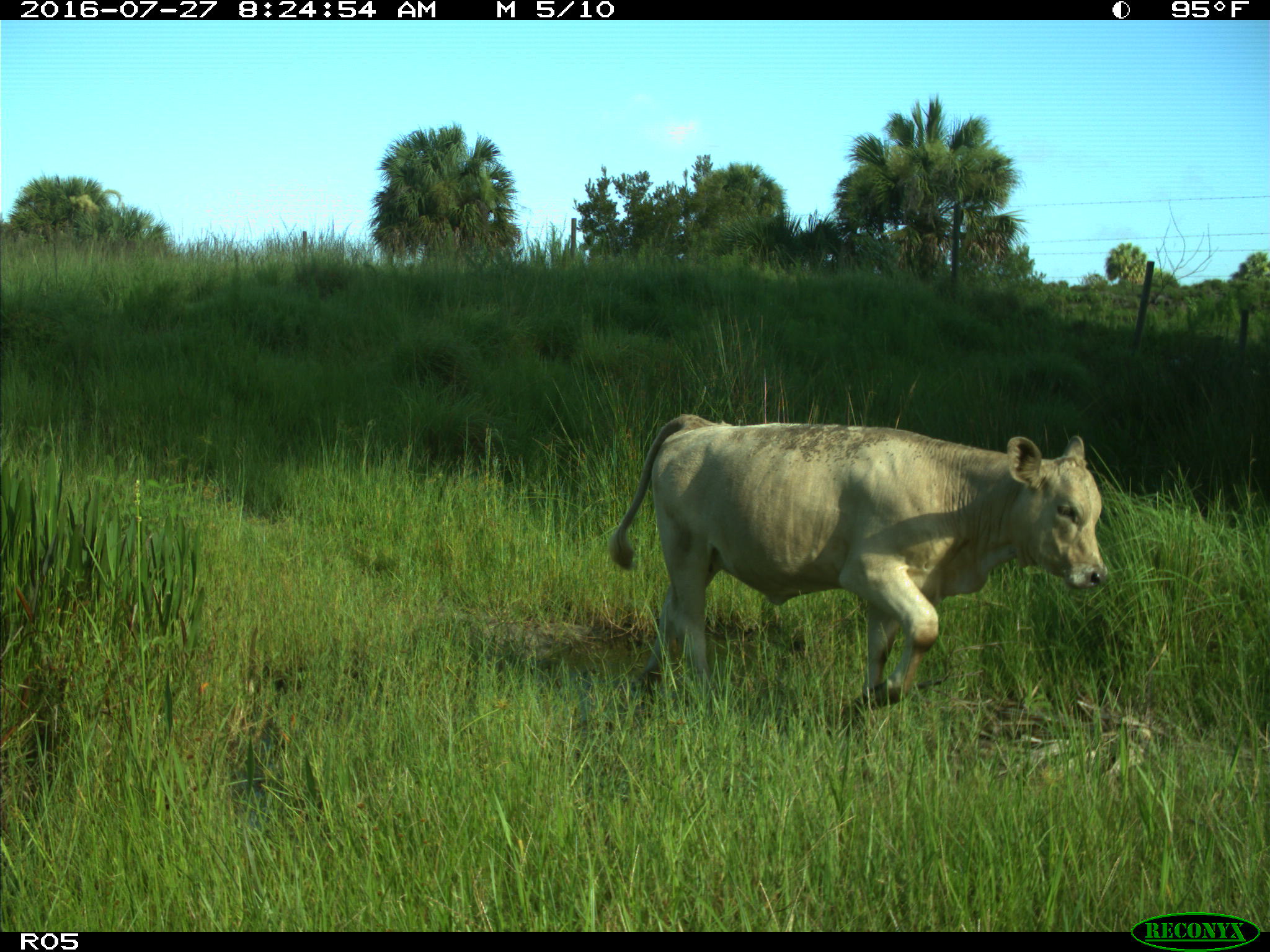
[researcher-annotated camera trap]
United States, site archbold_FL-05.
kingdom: Animalia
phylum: Chordata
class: Mammalia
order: Artiodactyla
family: Bovidae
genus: Bos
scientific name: Bos taurus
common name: domestic cow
Bos taurus (domestic cow).